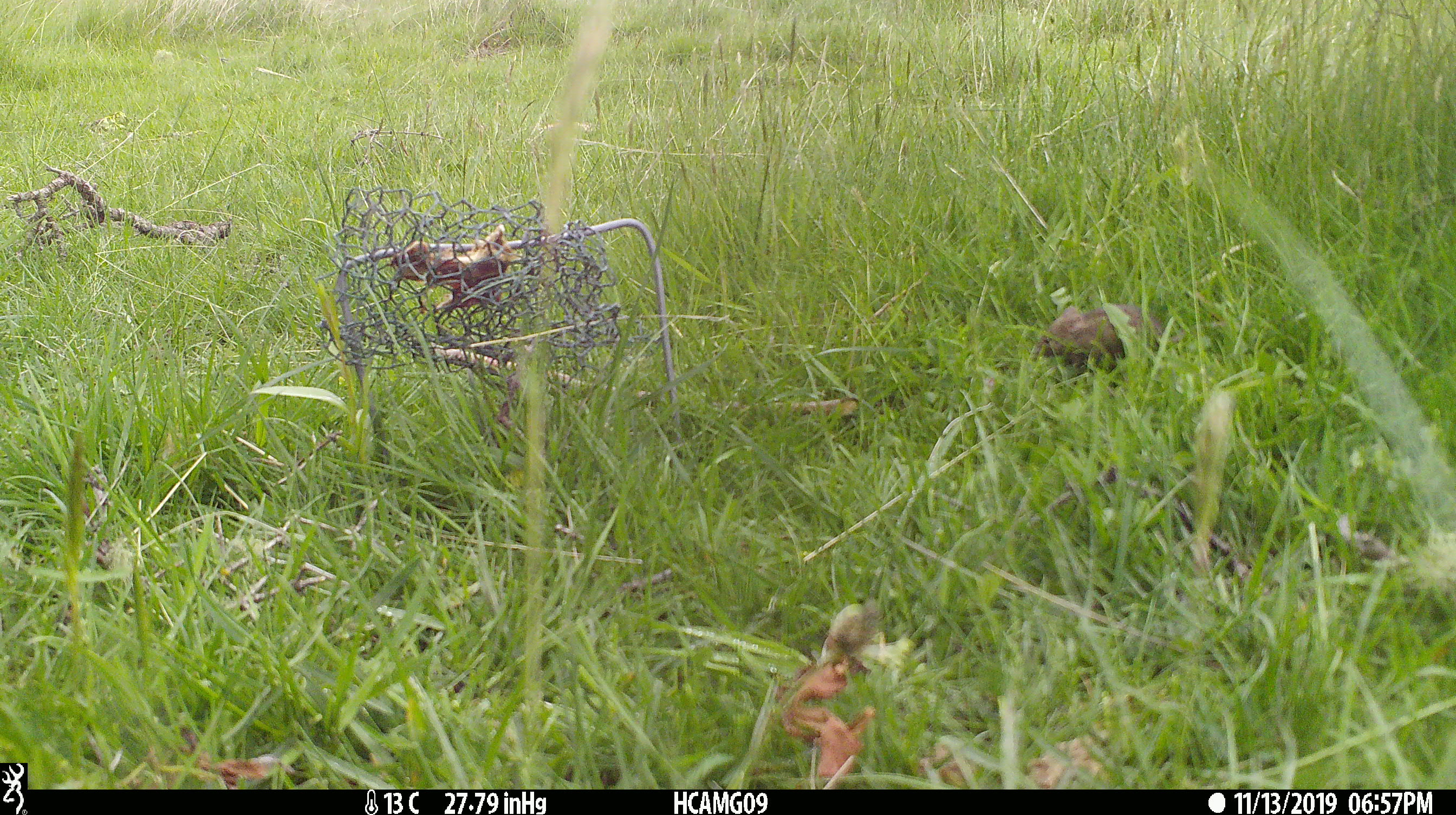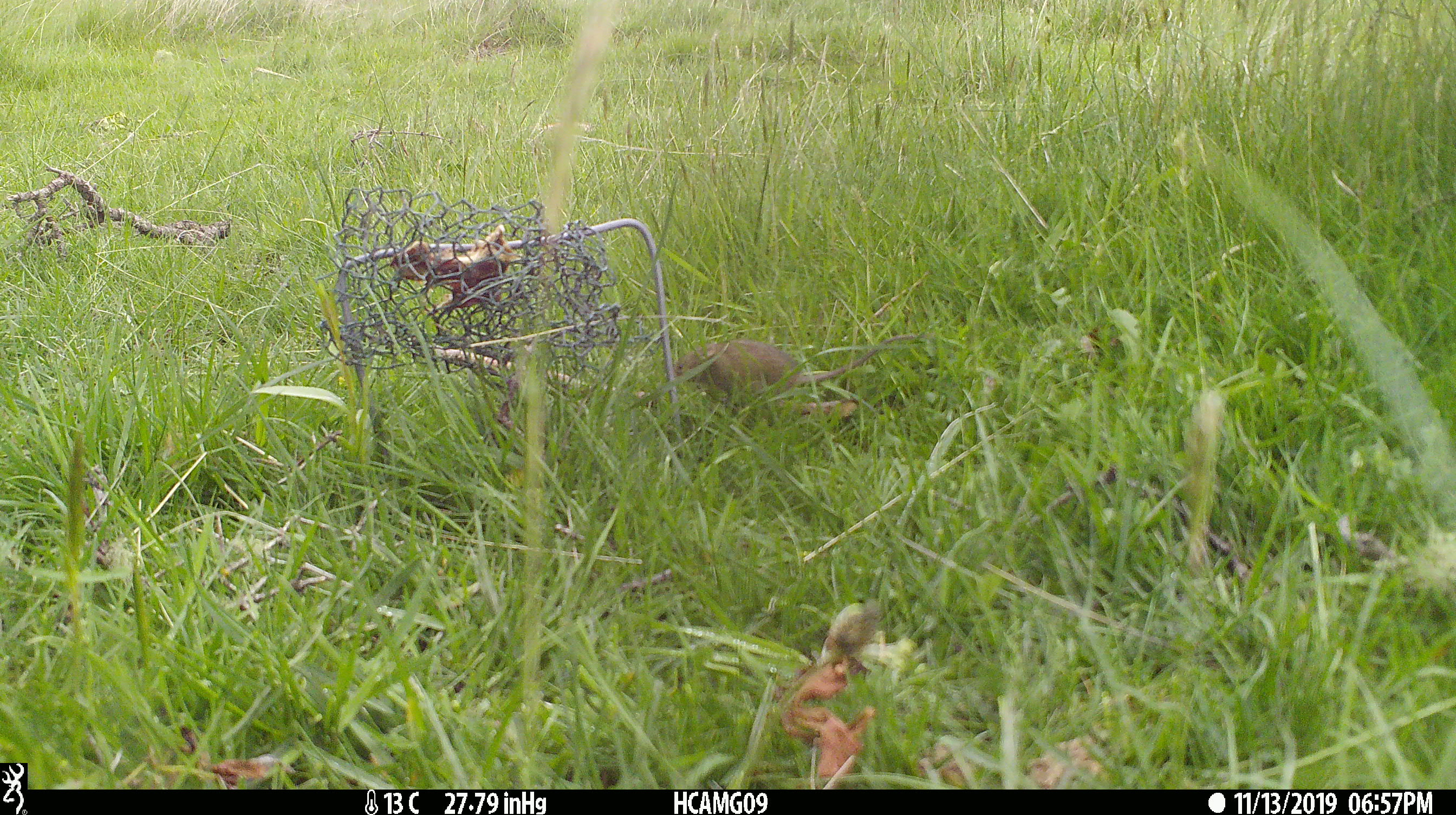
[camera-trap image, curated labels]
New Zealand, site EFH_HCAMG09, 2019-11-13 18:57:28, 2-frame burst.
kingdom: Animalia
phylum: Chordata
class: Mammalia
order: Rodentia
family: Muridae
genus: Mus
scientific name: Mus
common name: mouse